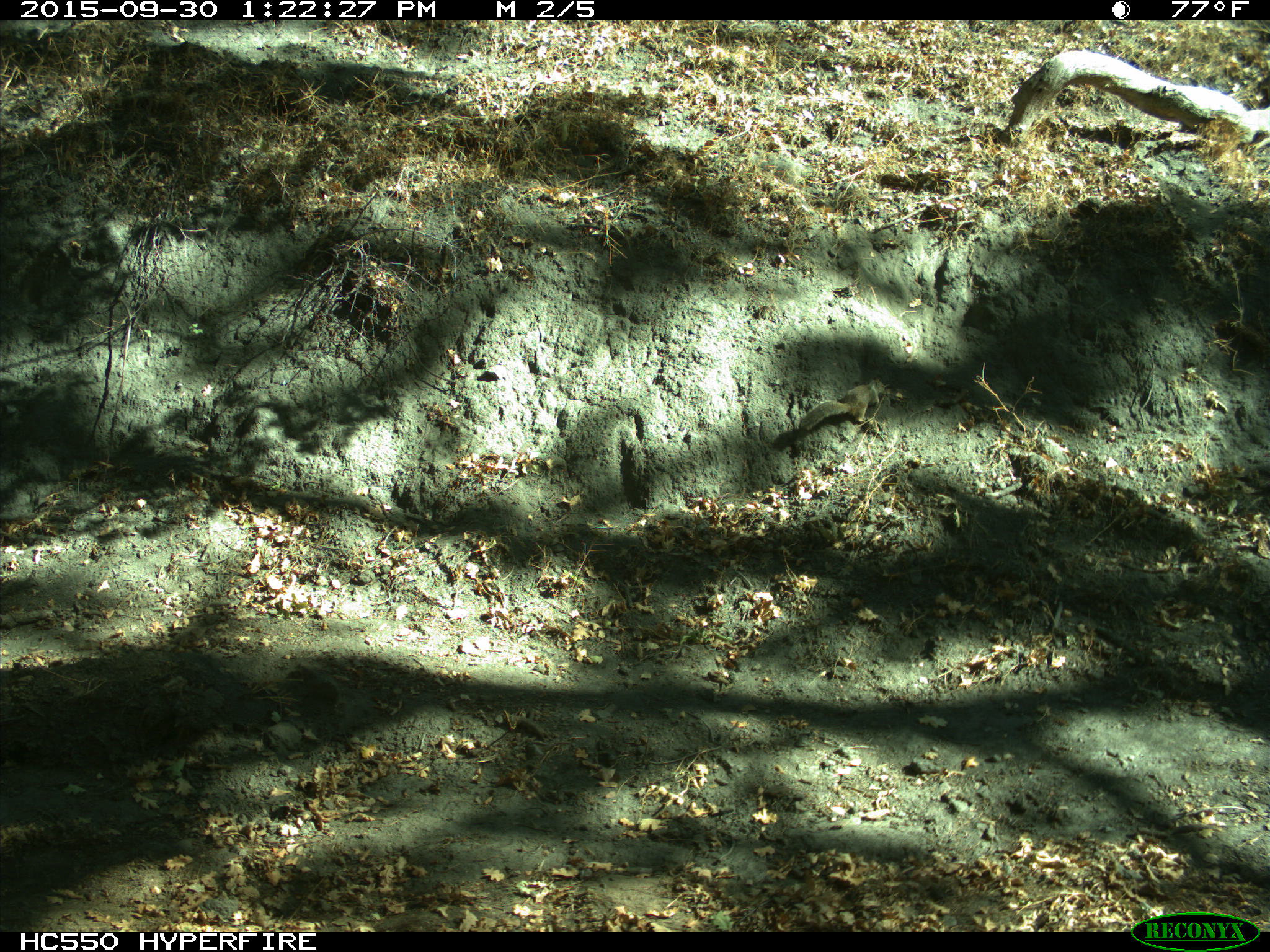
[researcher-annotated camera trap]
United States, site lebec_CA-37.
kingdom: Animalia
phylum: Chordata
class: Mammalia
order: Rodentia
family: Sciuridae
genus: Otospermophilus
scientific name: Otospermophilus beecheyi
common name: california ground squirrel